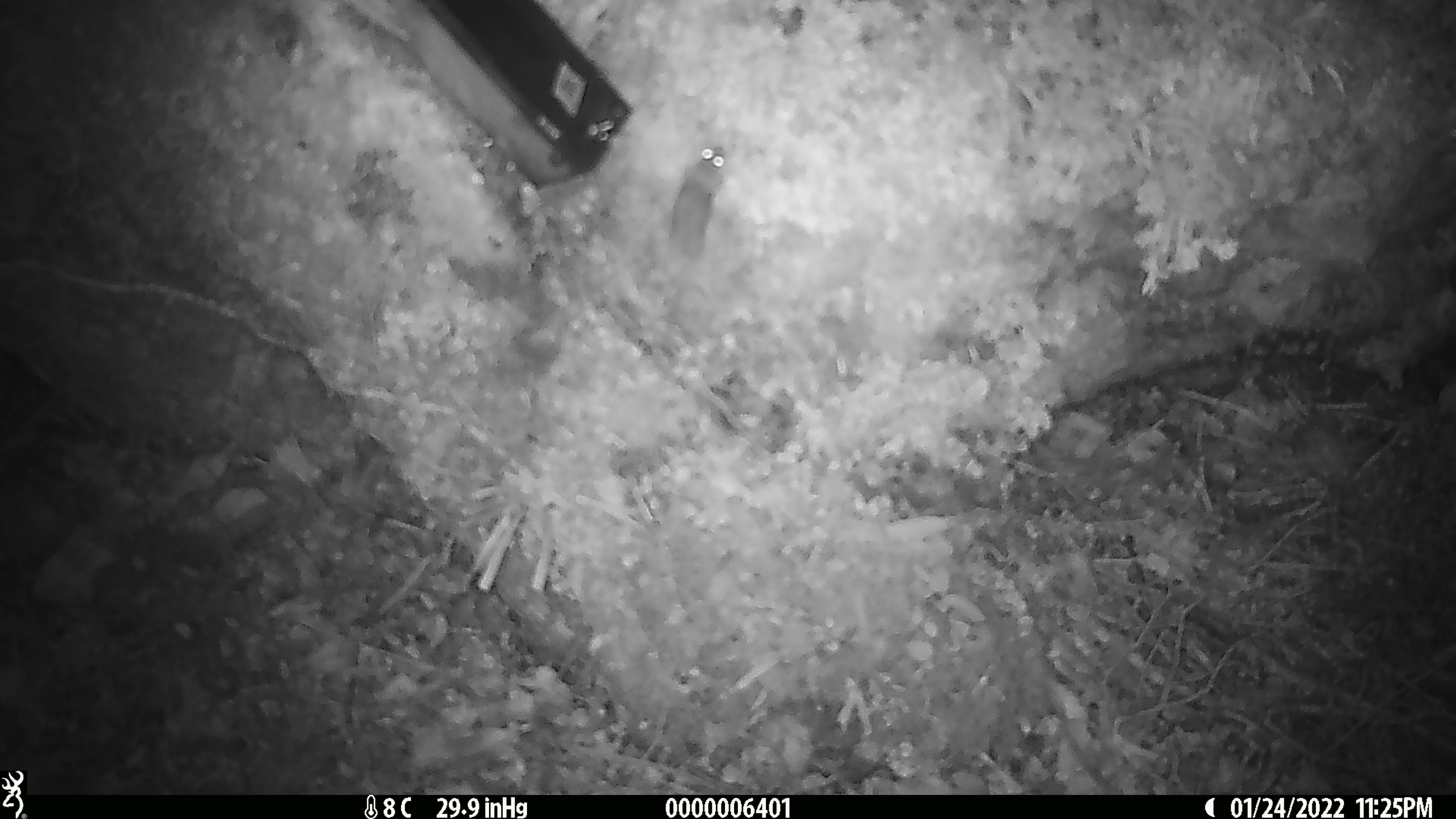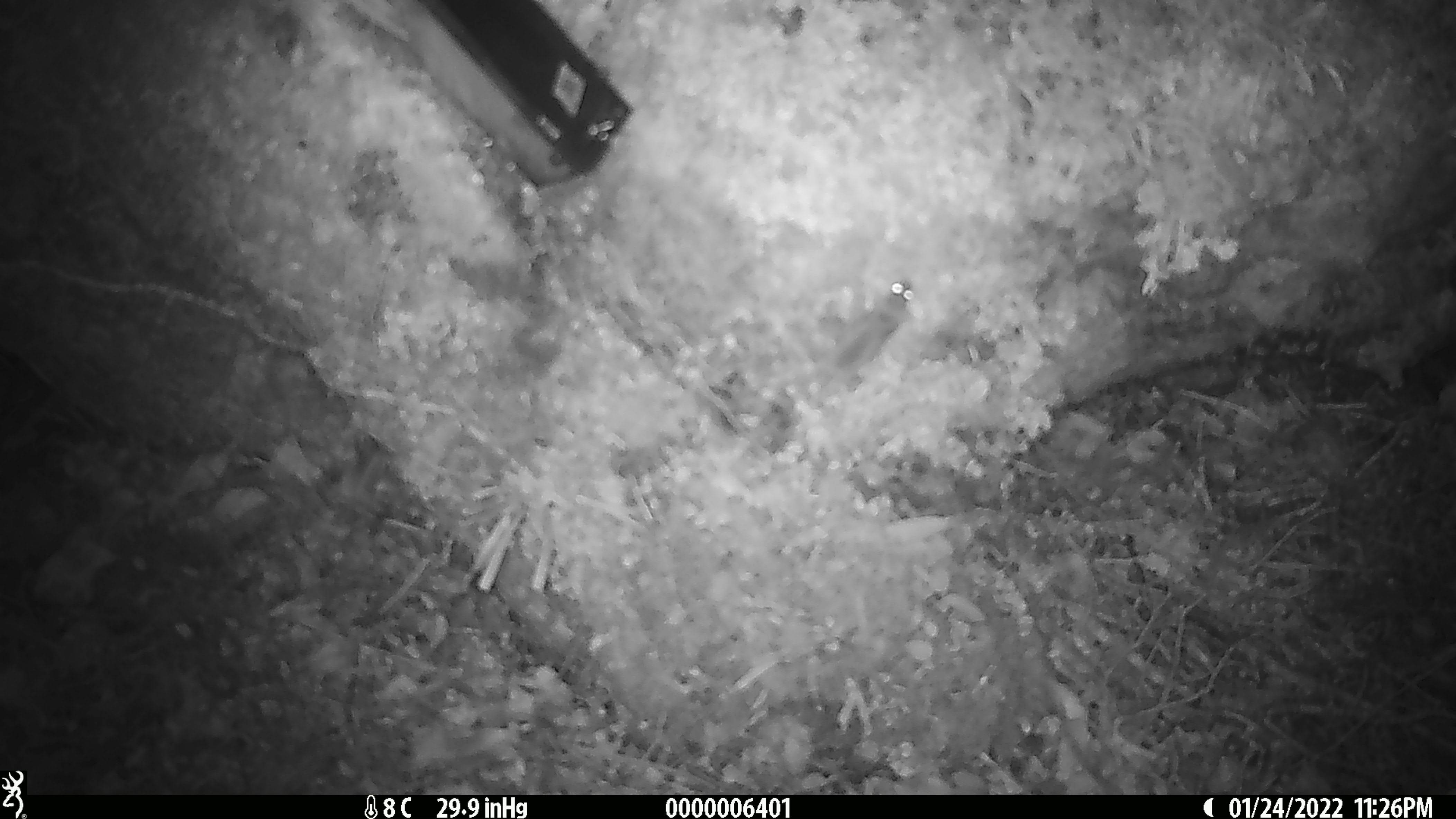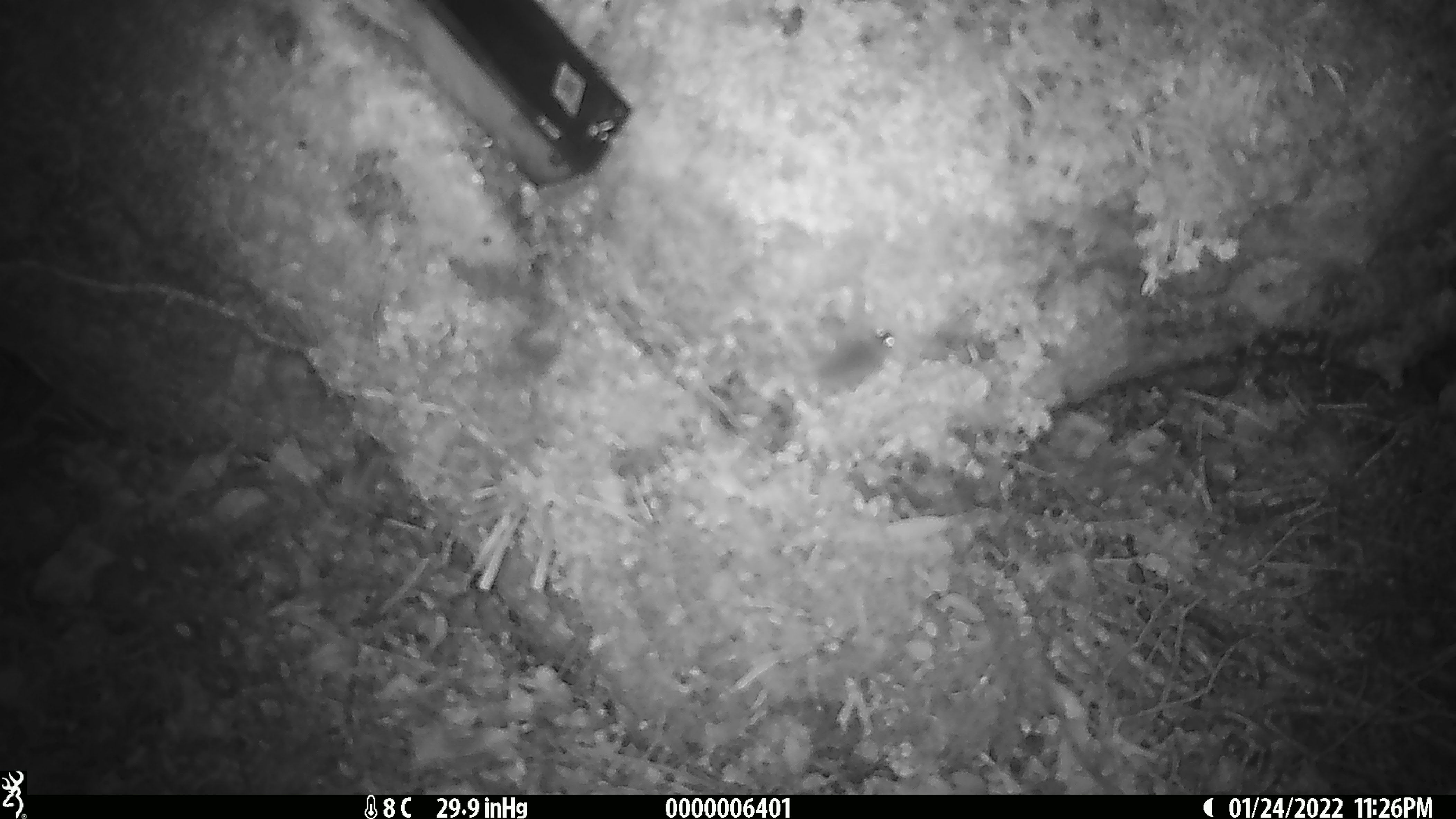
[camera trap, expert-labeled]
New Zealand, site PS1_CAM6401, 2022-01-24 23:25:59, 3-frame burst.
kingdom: Animalia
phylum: Chordata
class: Mammalia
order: Rodentia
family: Muridae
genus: Mus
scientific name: Mus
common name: mouse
Mouse (Mus).